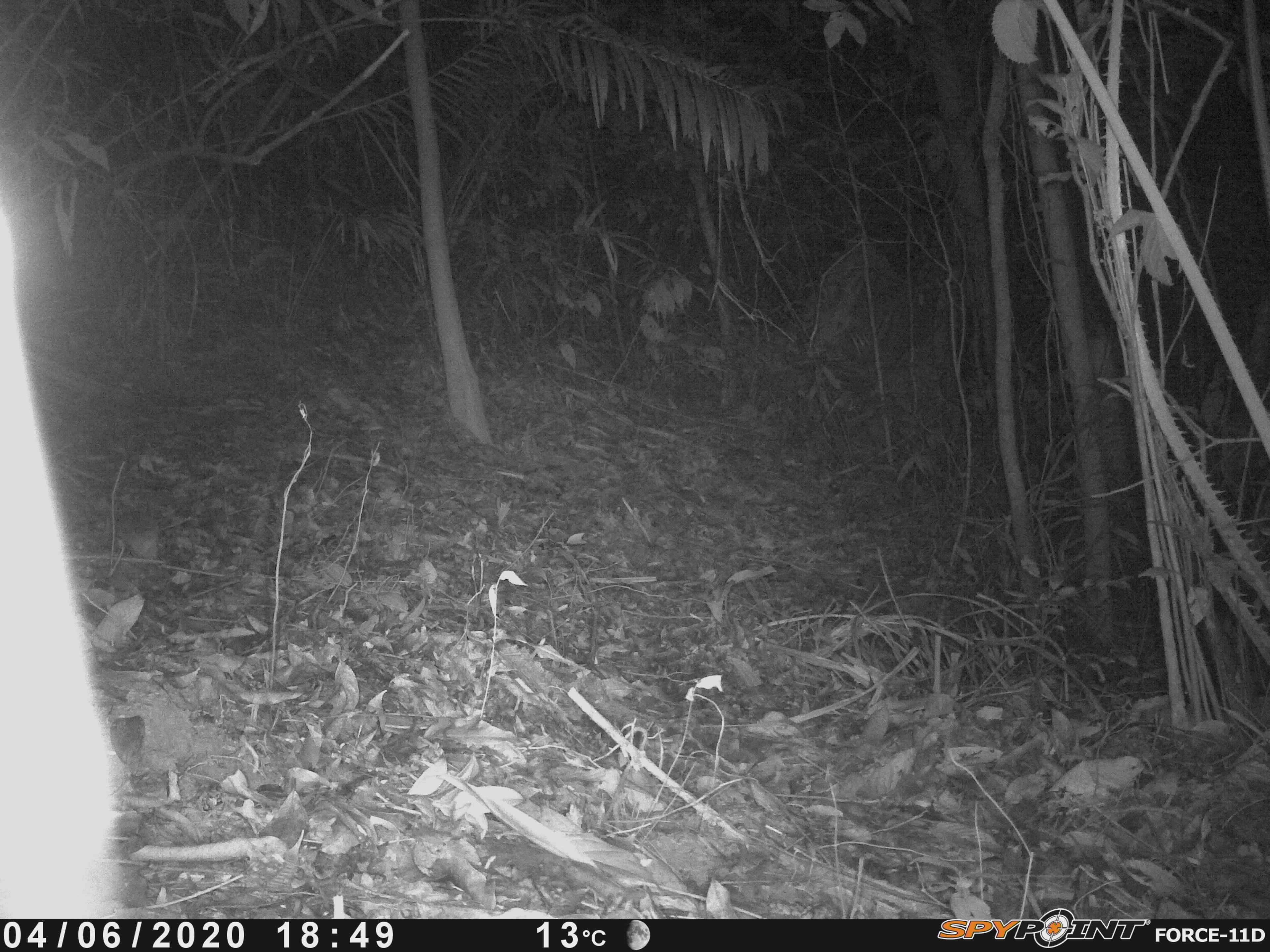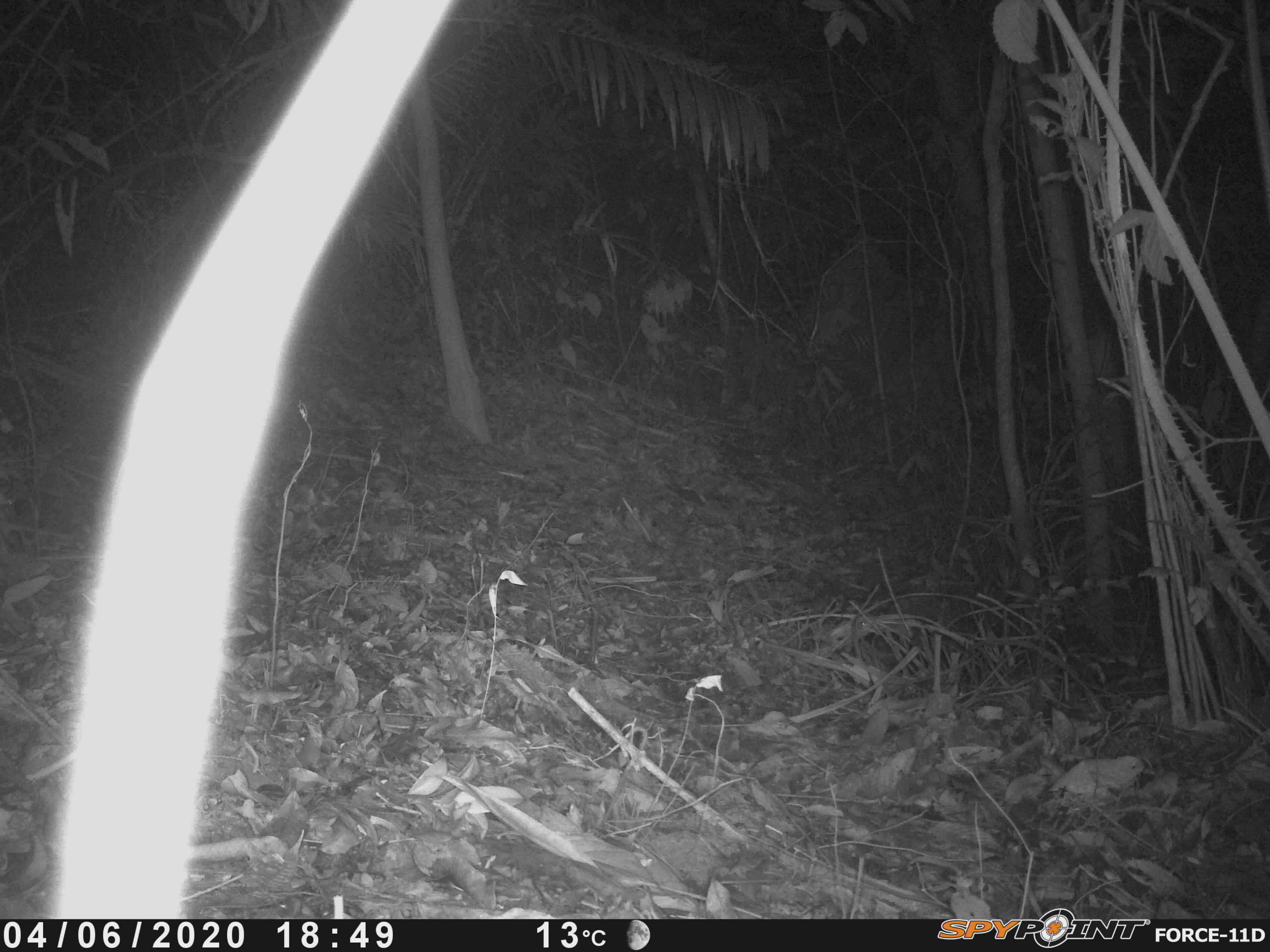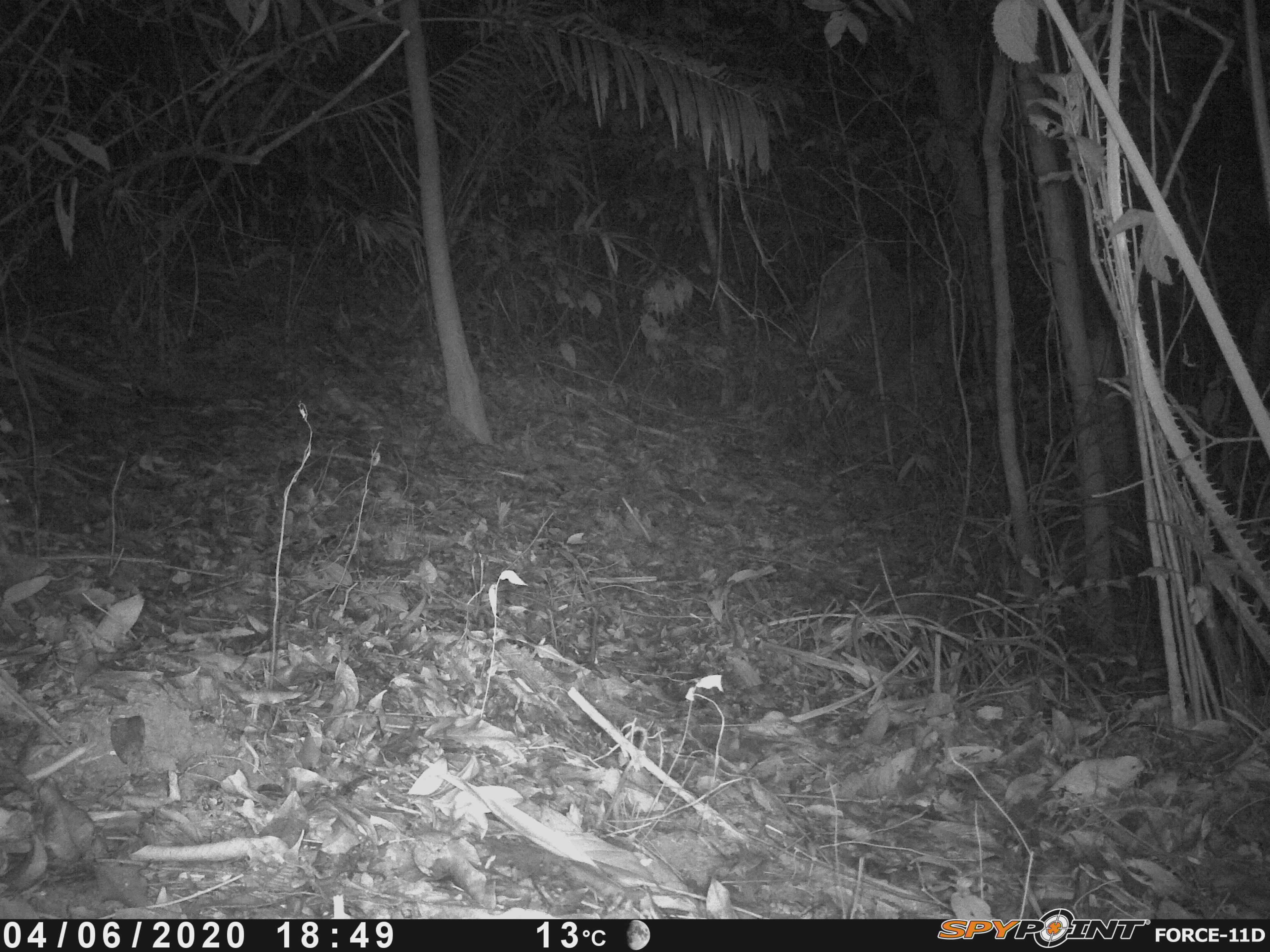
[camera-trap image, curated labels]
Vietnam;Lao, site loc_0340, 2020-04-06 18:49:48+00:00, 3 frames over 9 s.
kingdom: Animalia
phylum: Chordata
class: Mammalia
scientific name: Mammalia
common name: mammal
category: unidentified small mammal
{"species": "unidentified small mammal (mammal) (Mammalia)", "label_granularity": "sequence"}